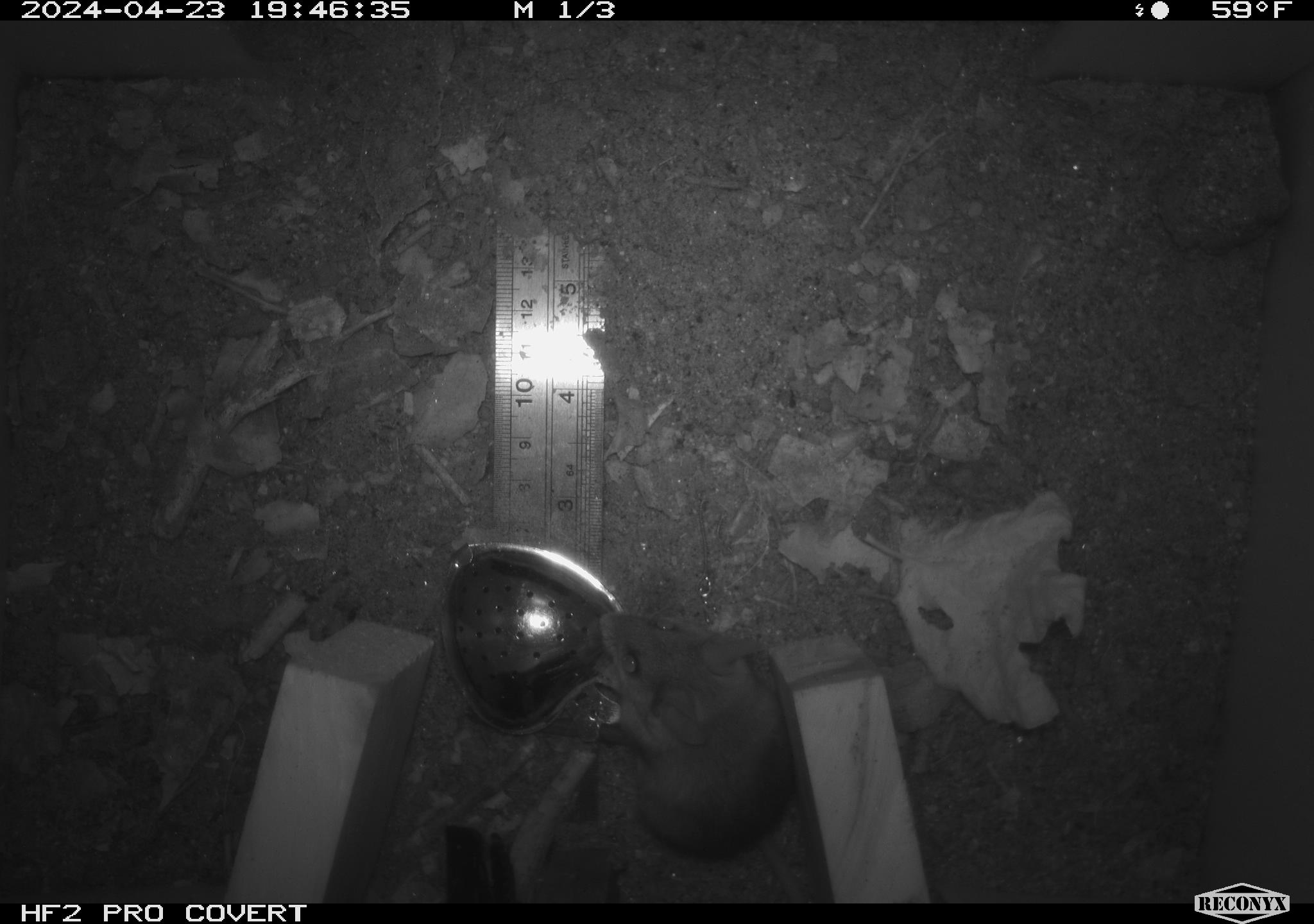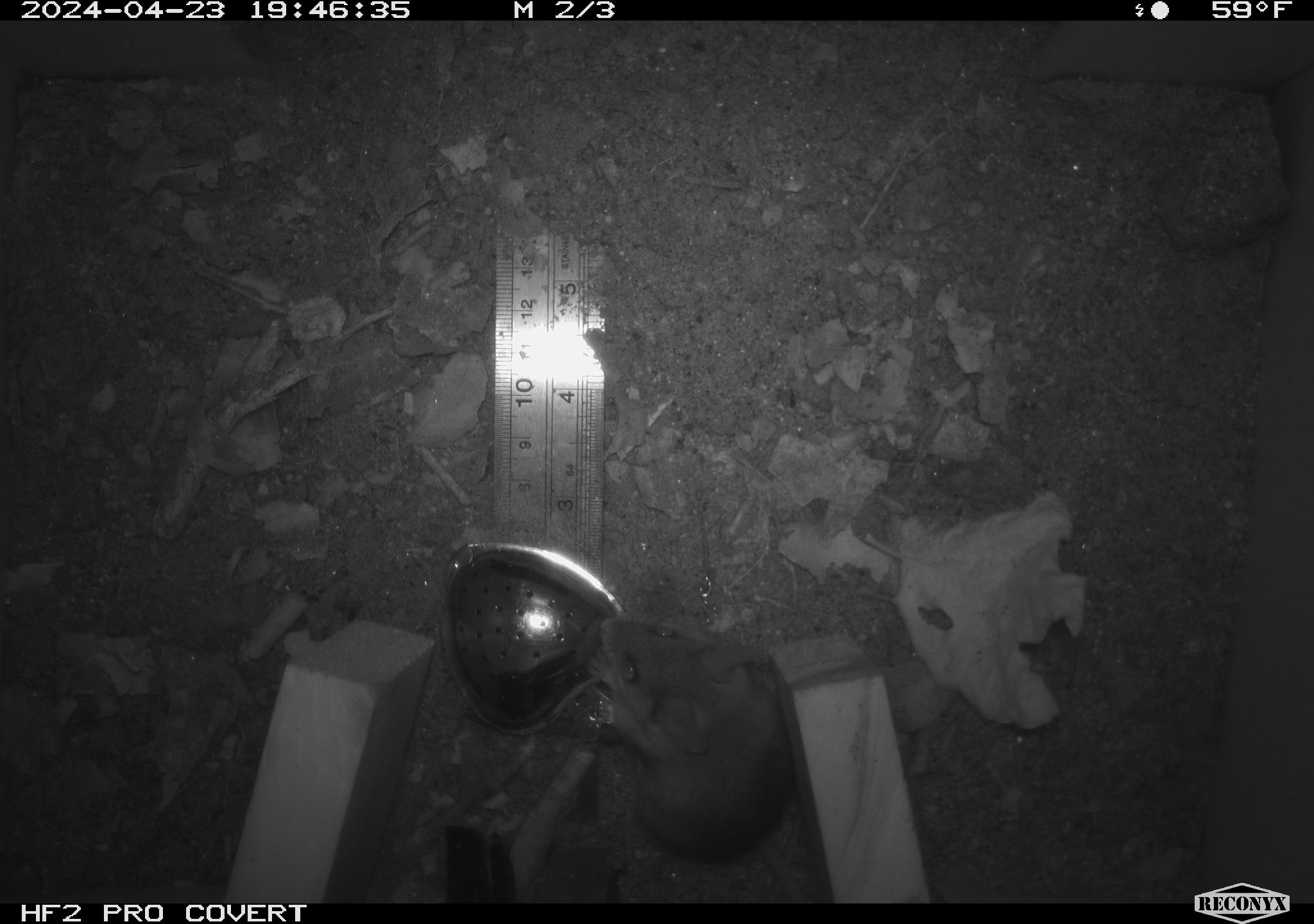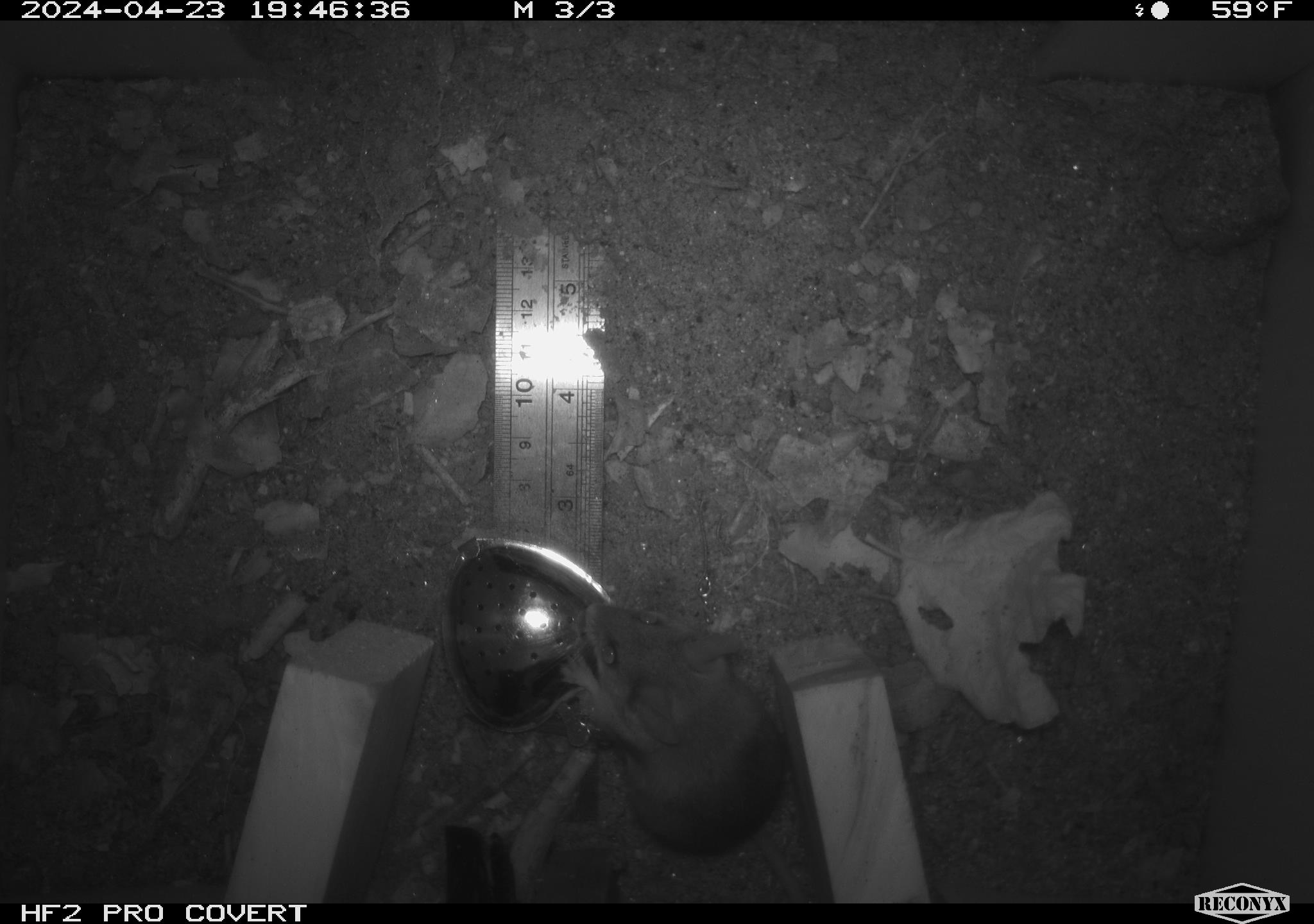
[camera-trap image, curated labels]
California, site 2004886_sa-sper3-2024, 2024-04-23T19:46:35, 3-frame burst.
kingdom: Animalia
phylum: Chordata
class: Mammalia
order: Rodentia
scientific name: Rodentia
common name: mouse species